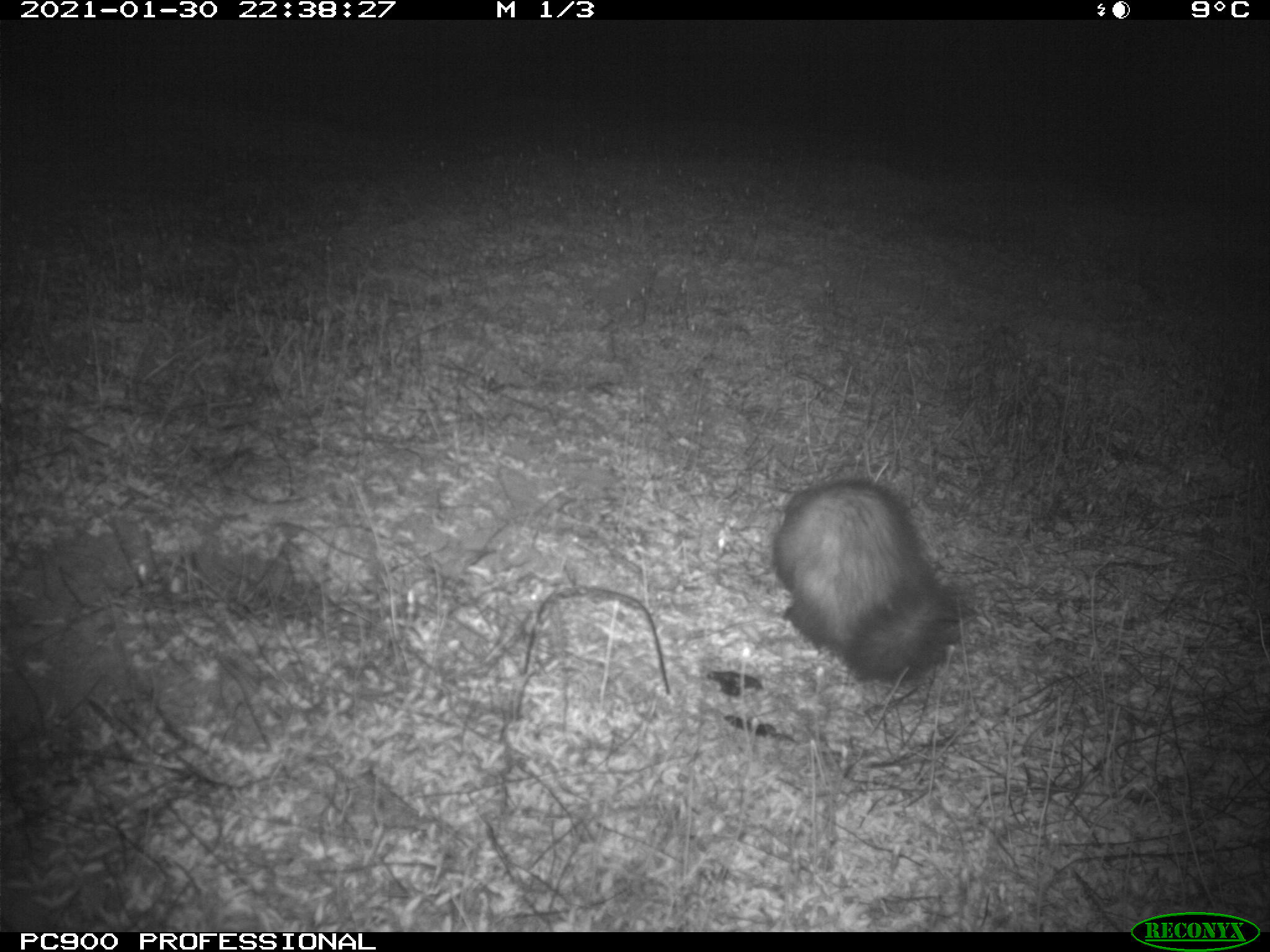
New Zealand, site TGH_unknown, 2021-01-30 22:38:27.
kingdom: Animalia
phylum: Chordata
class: Mammalia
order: Carnivora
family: Mustelidae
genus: Mustela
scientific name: Mustela furo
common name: ferret